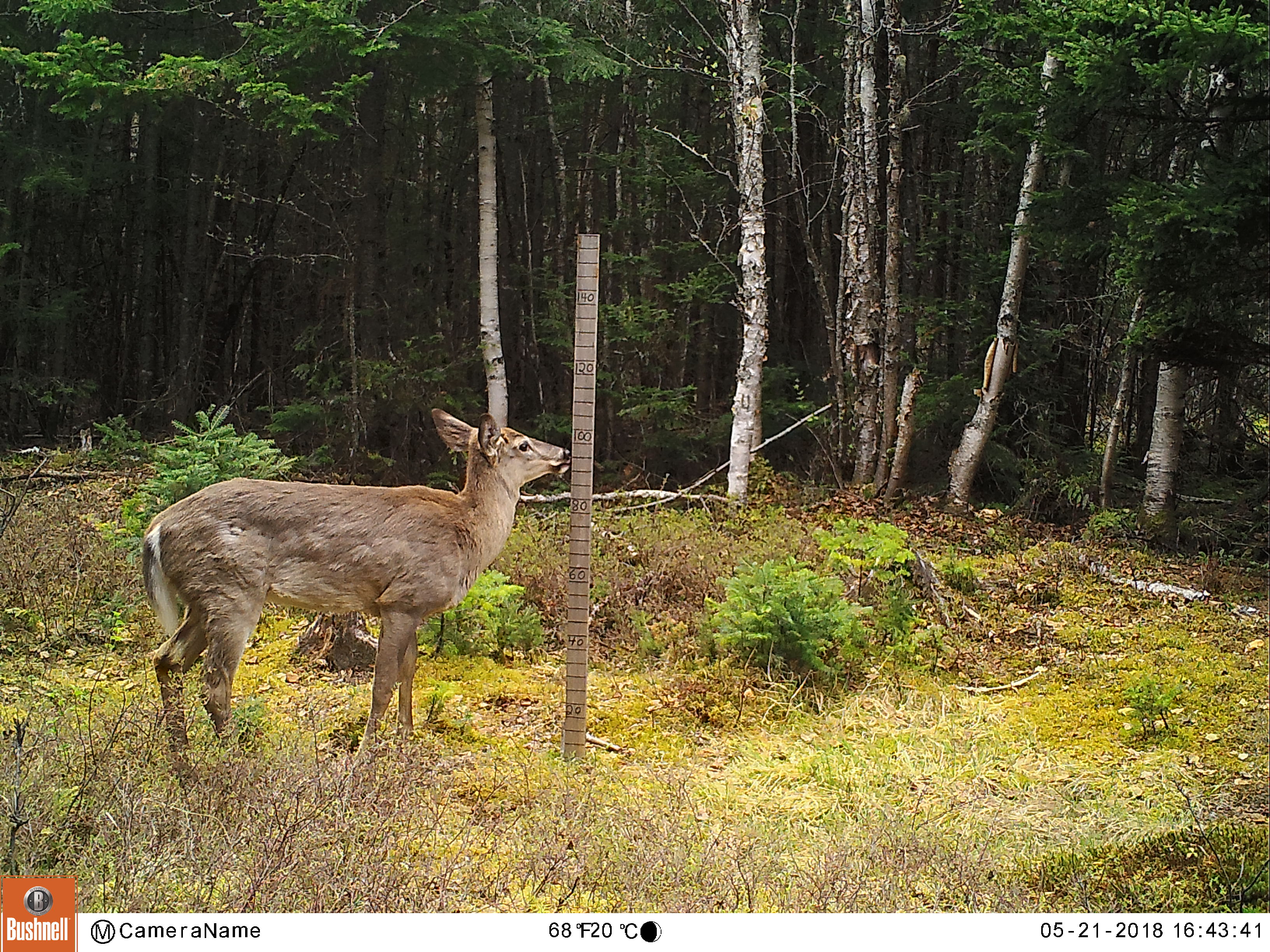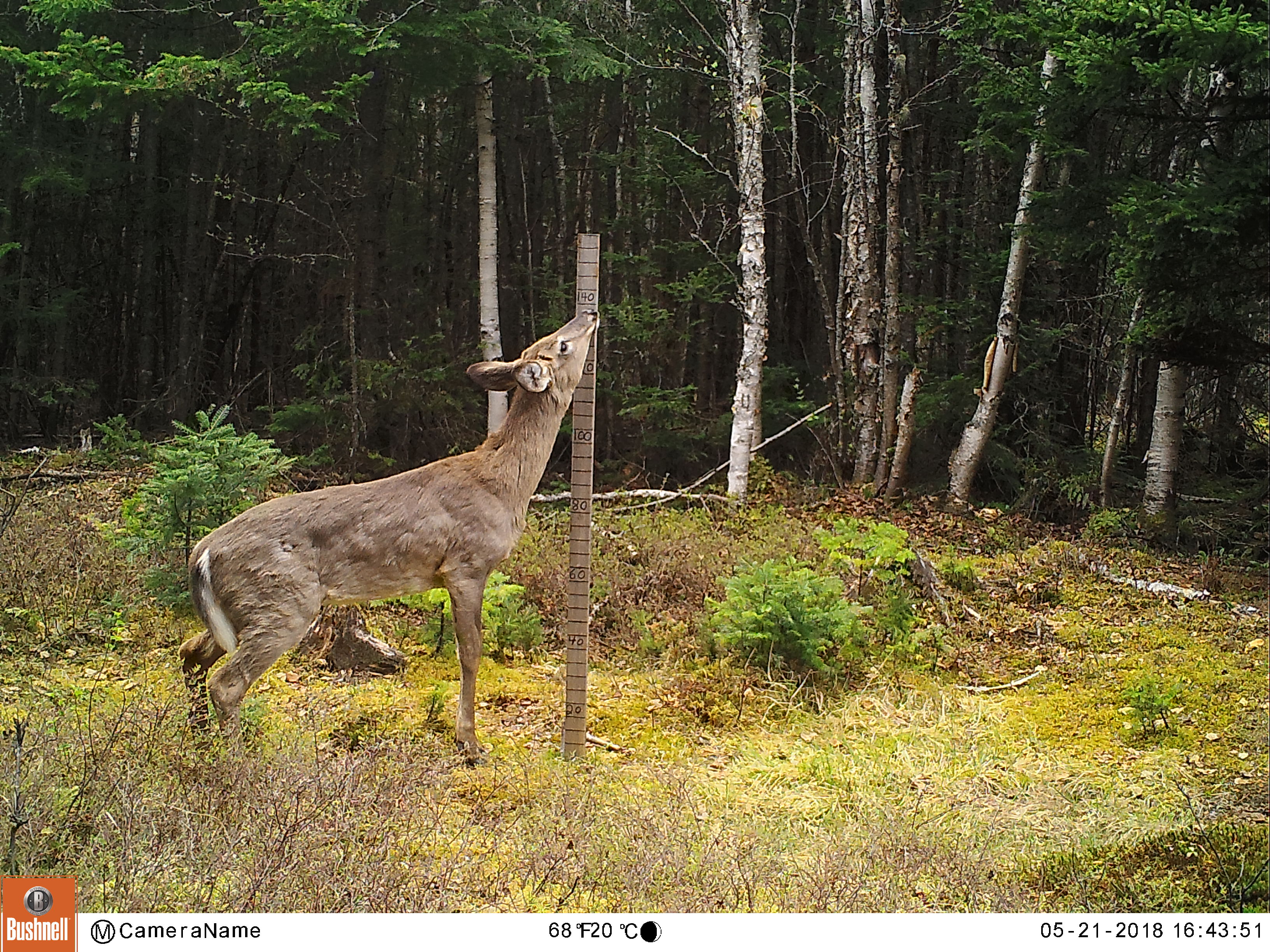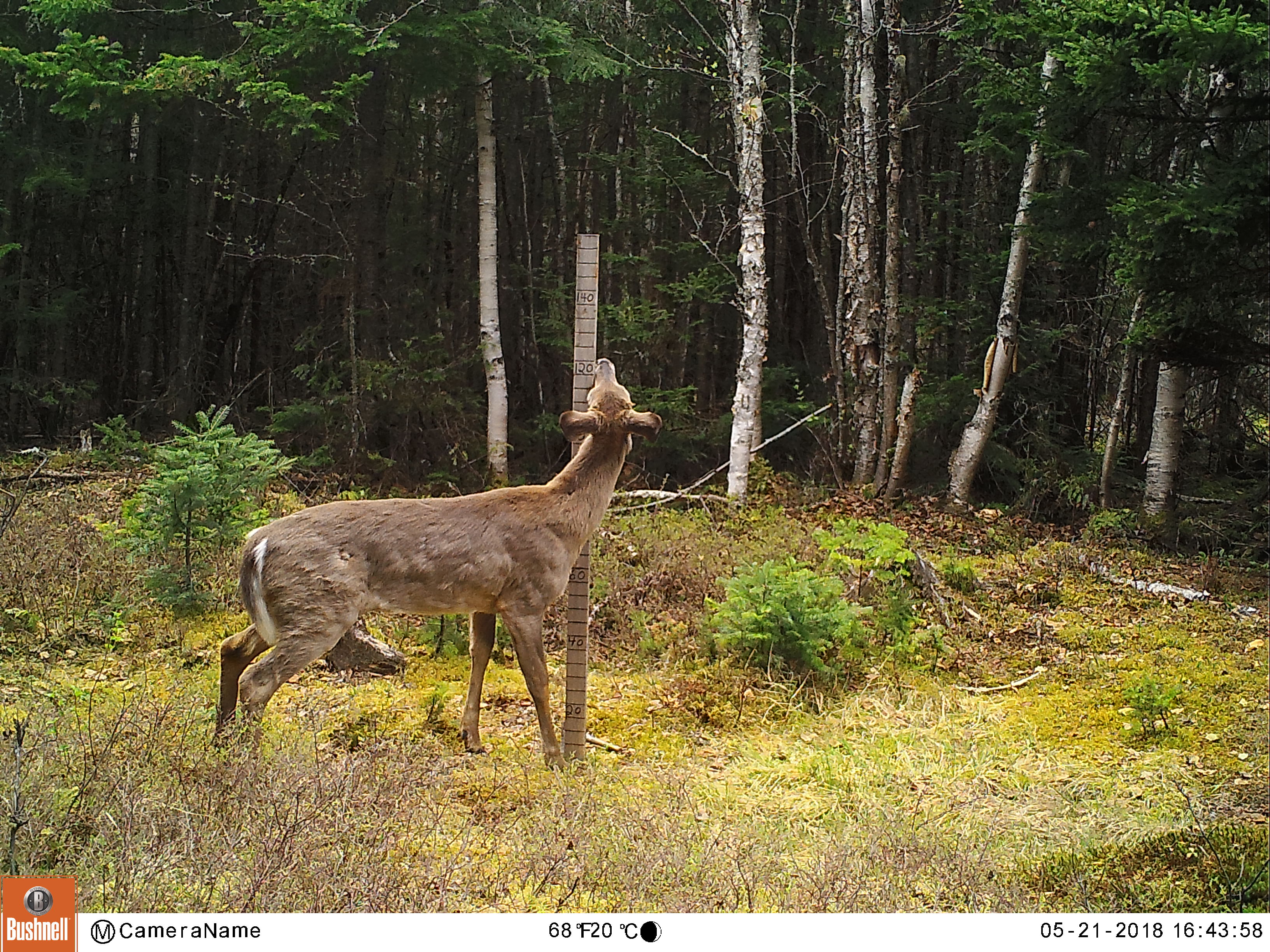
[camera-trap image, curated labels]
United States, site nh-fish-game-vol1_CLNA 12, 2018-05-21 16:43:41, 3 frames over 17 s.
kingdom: Animalia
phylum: Chordata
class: Mammalia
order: Artiodactyla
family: Cervidae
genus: Odocoileus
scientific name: Odocoileus virginianus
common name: white-tailed deer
White-tailed deer (Odocoileus virginianus).